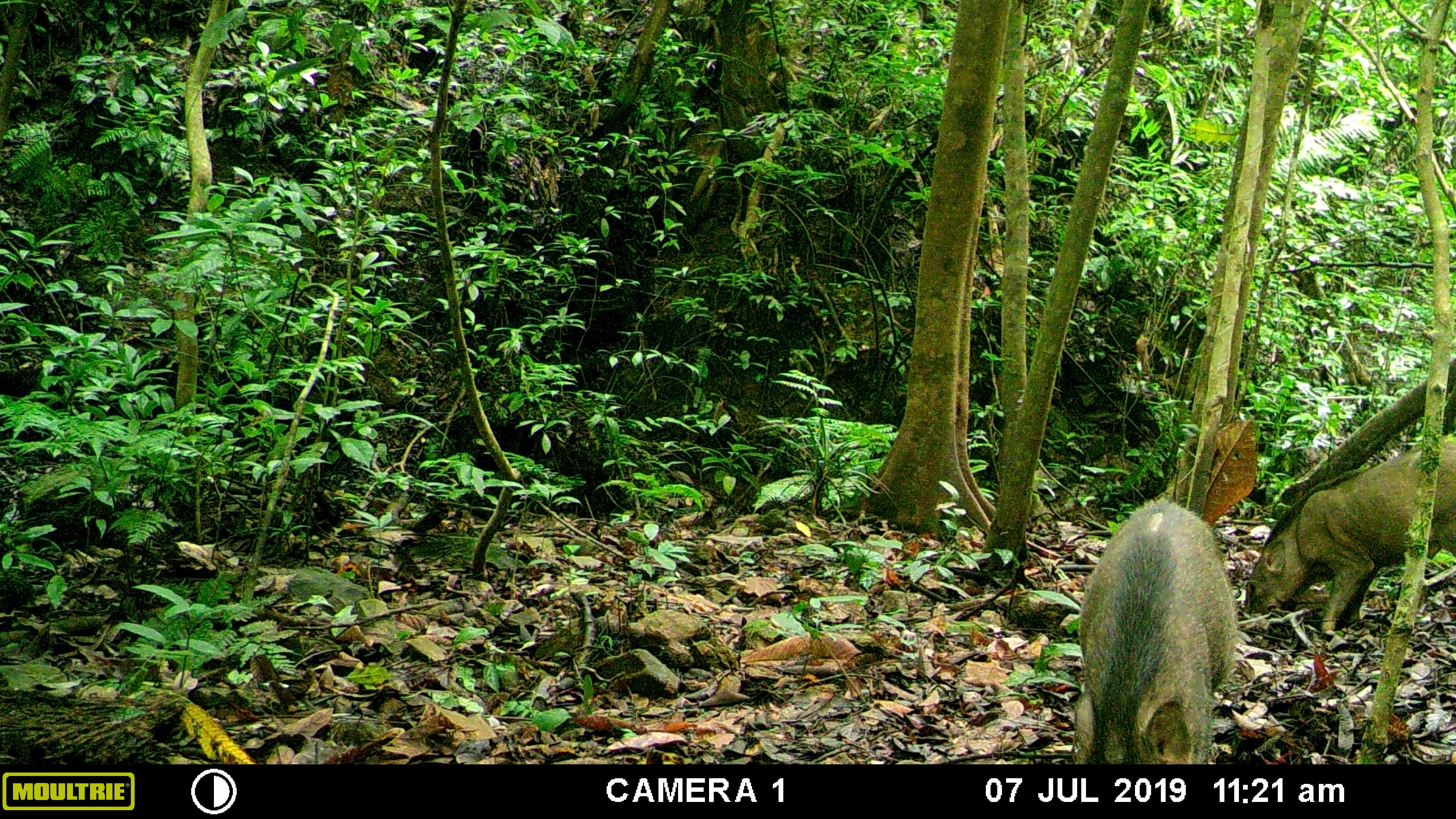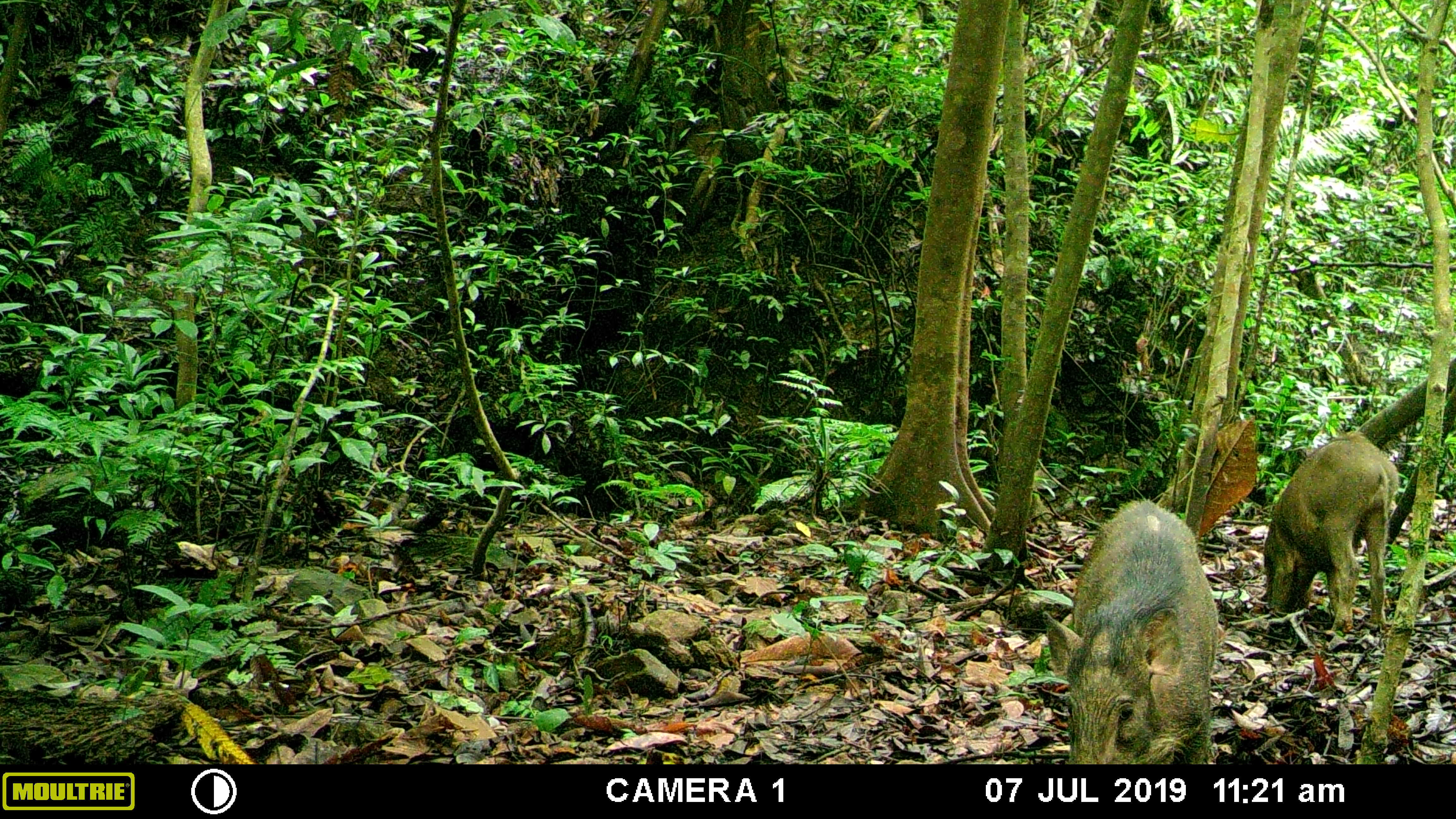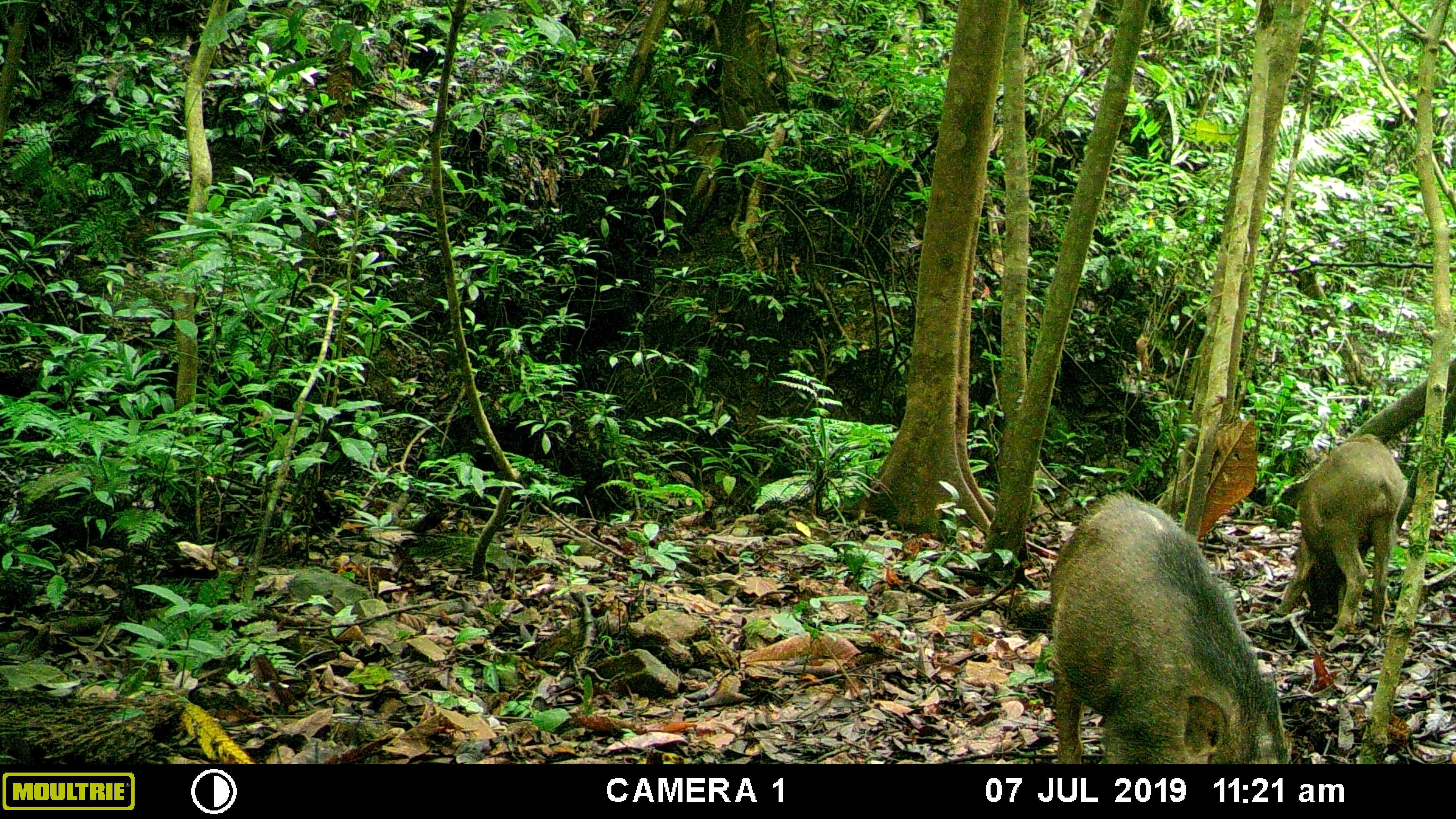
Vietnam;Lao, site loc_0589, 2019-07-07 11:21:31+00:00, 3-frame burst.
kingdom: Animalia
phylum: Chordata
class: Mammalia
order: Artiodactyla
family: Suidae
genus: Sus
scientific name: Sus scrofa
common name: eurasian wild pig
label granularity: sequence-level